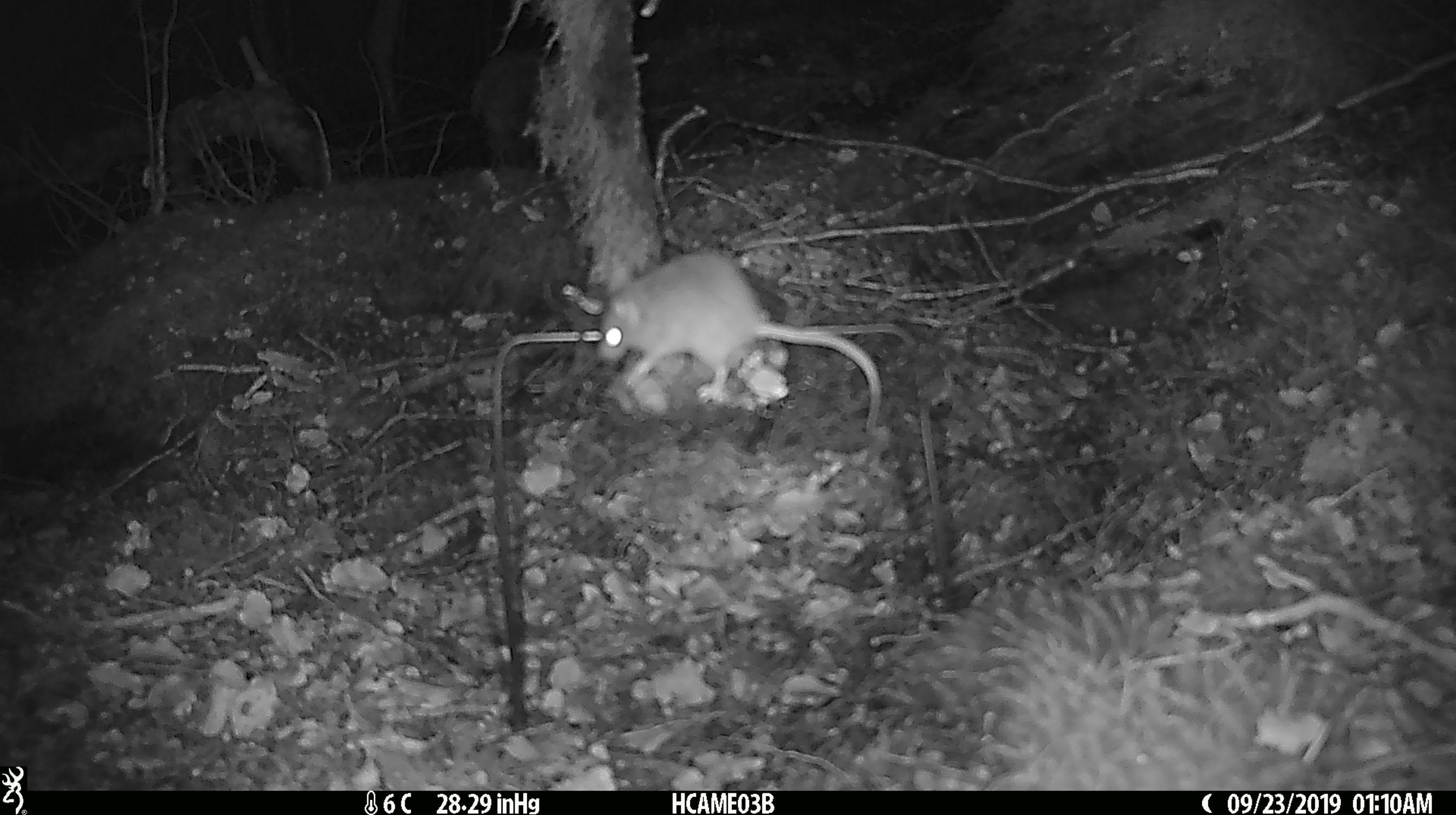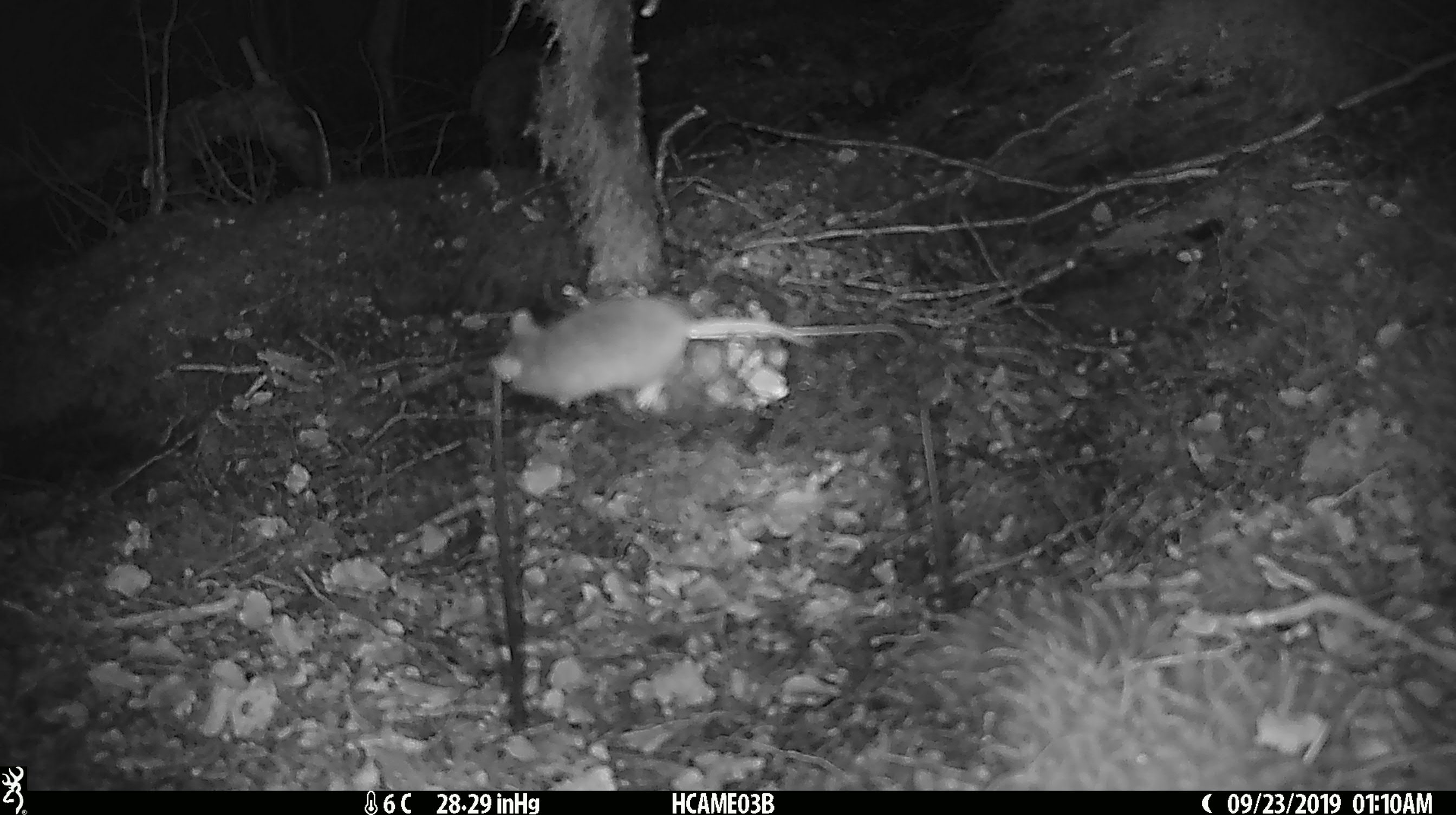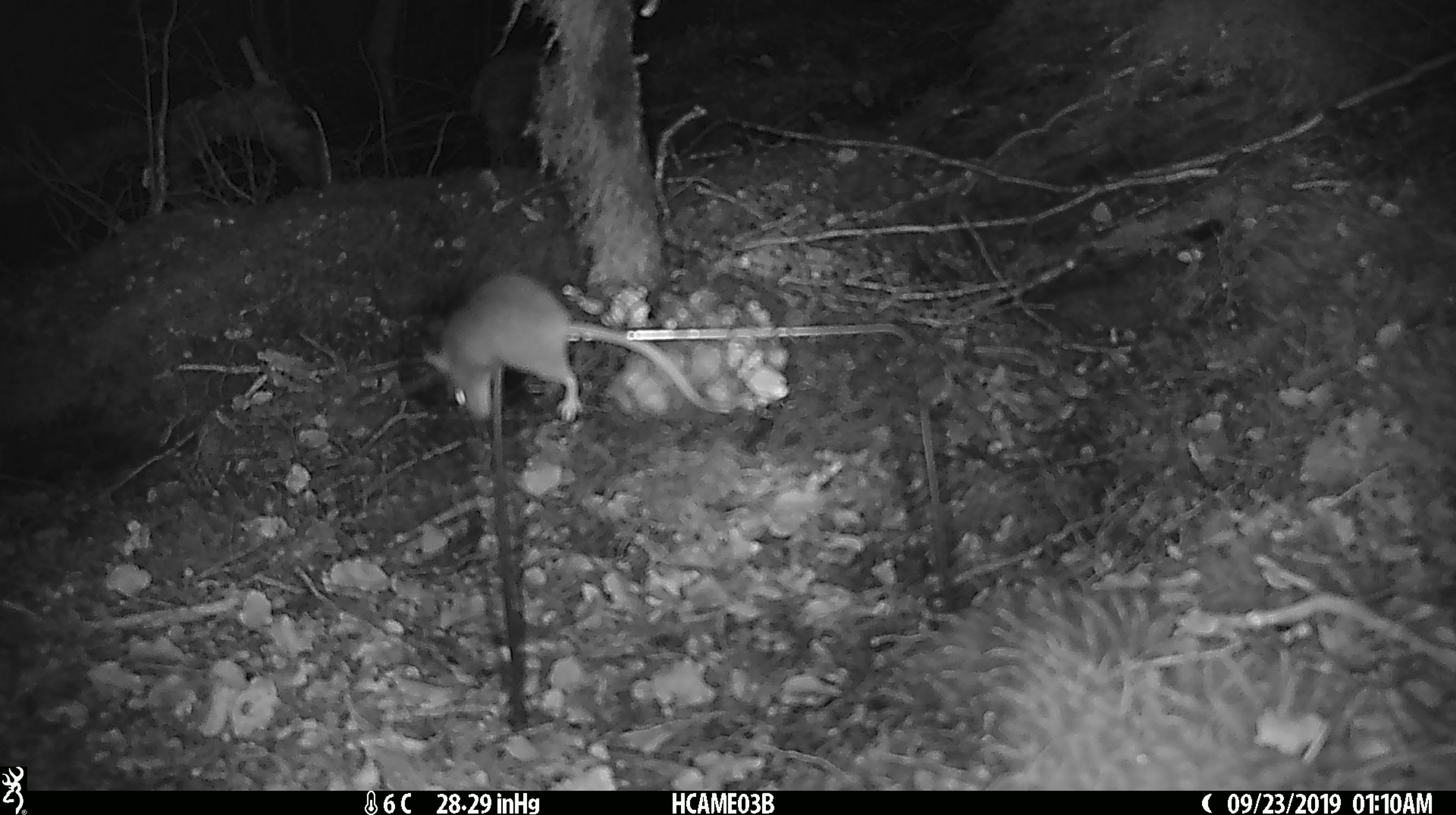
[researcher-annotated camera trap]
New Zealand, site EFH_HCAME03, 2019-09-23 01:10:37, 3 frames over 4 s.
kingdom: Animalia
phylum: Chordata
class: Mammalia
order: Rodentia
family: Muridae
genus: Mus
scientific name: Mus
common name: mouse